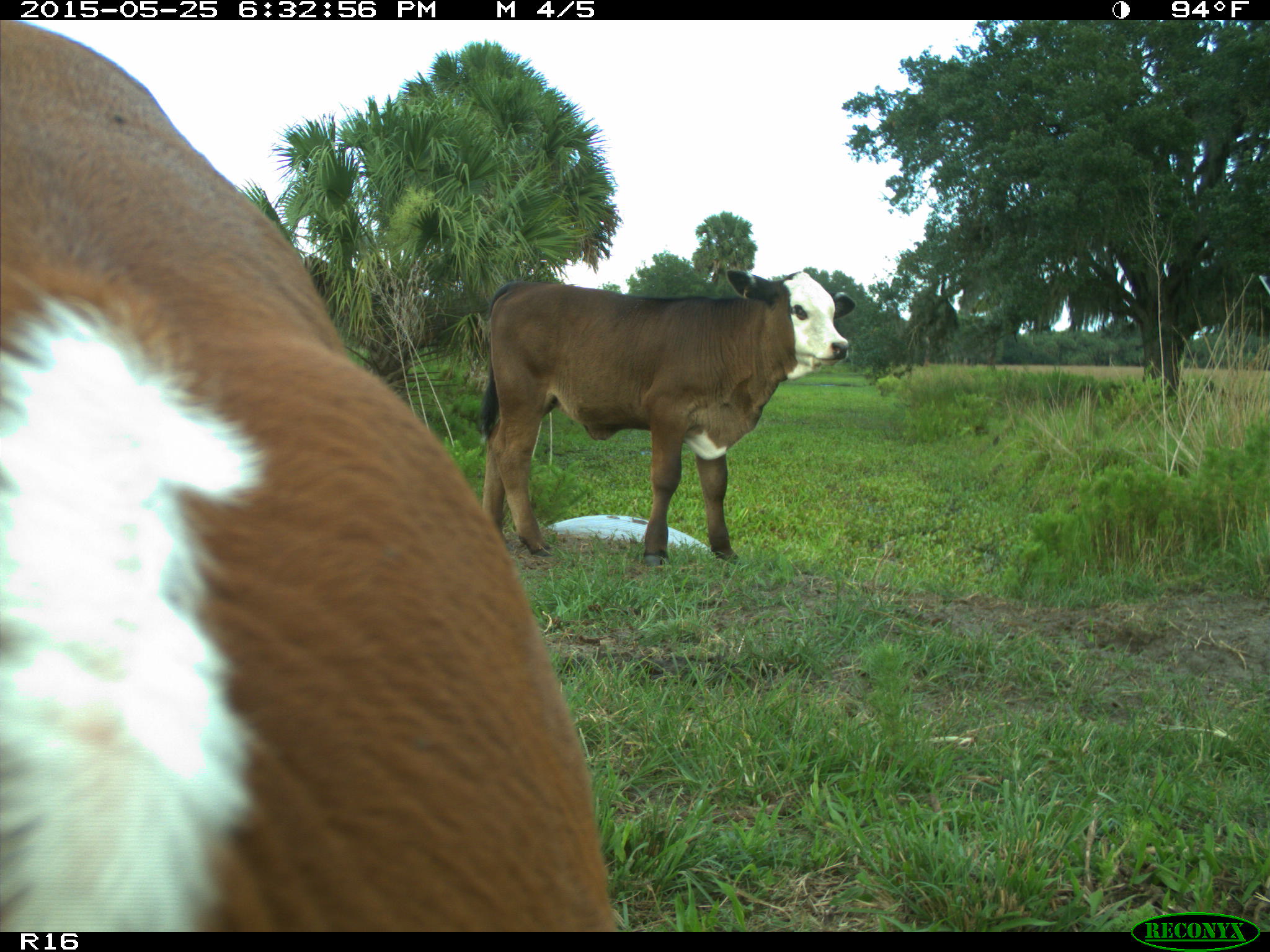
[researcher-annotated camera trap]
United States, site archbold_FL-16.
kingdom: Animalia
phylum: Chordata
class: Mammalia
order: Artiodactyla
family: Bovidae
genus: Bos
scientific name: Bos taurus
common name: domestic cow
Bos taurus (domestic cow).